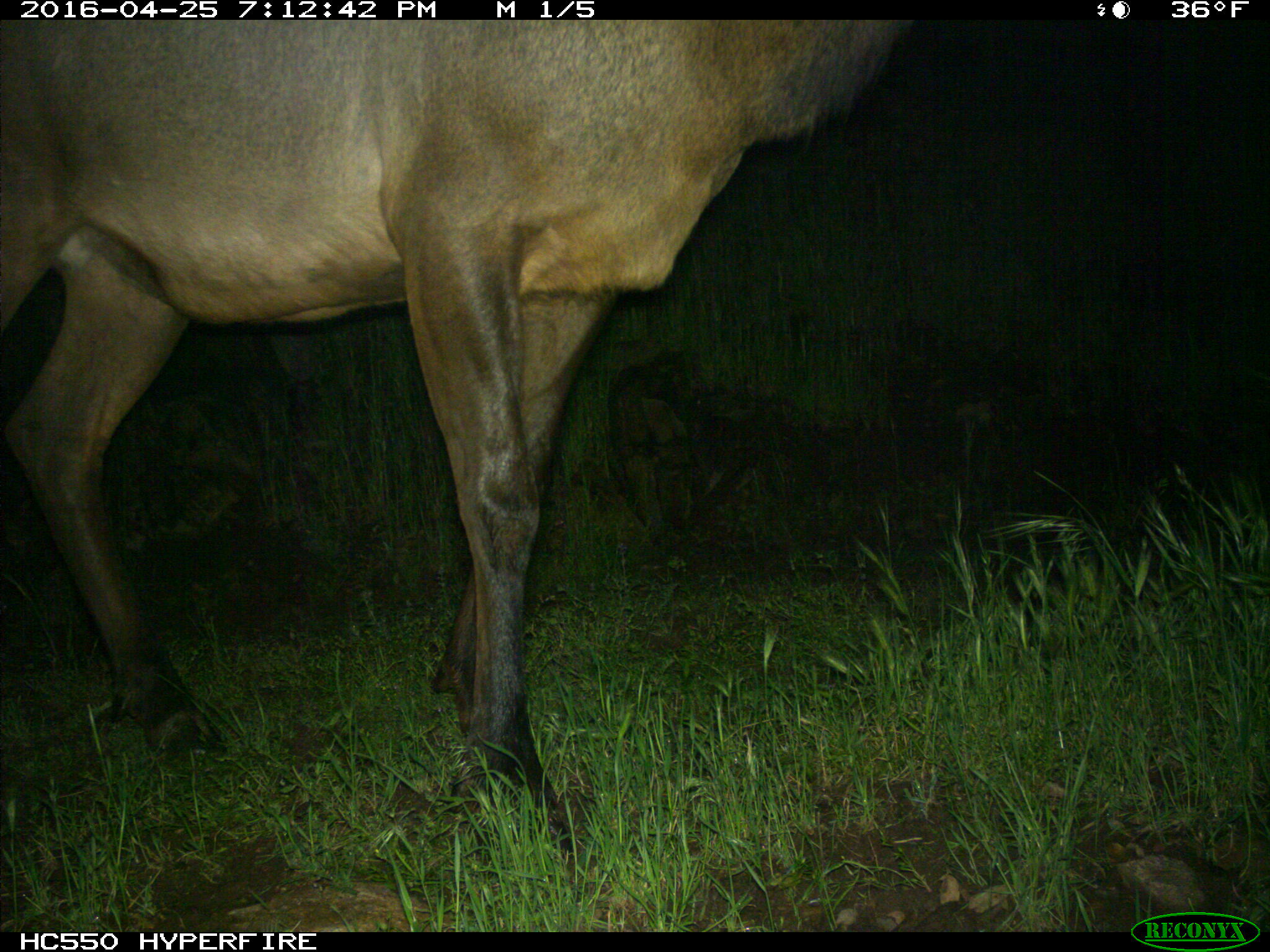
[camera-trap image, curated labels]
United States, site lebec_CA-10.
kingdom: Animalia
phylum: Chordata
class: Mammalia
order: Artiodactyla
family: Cervidae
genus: Cervus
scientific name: Cervus canadensis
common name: elk